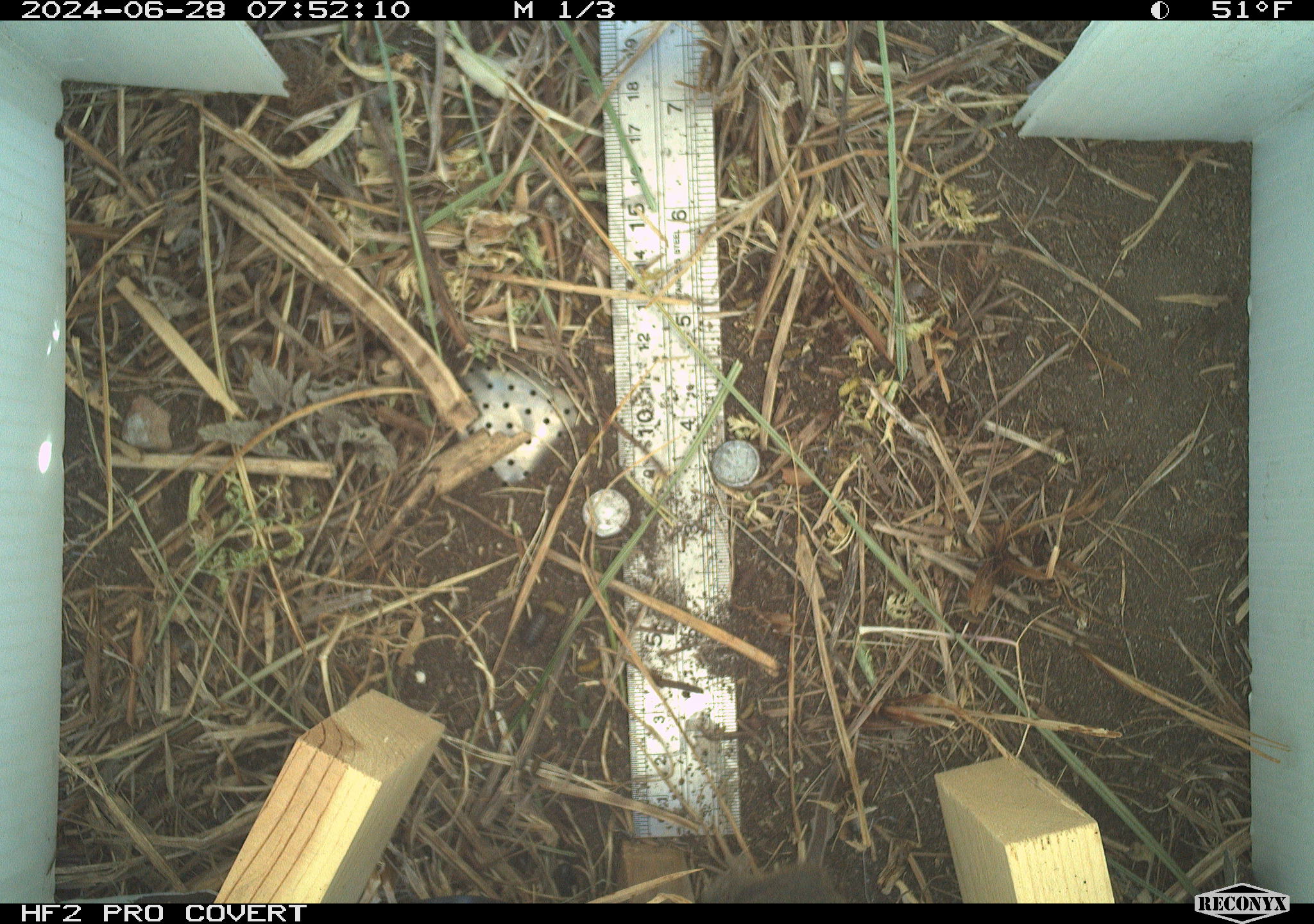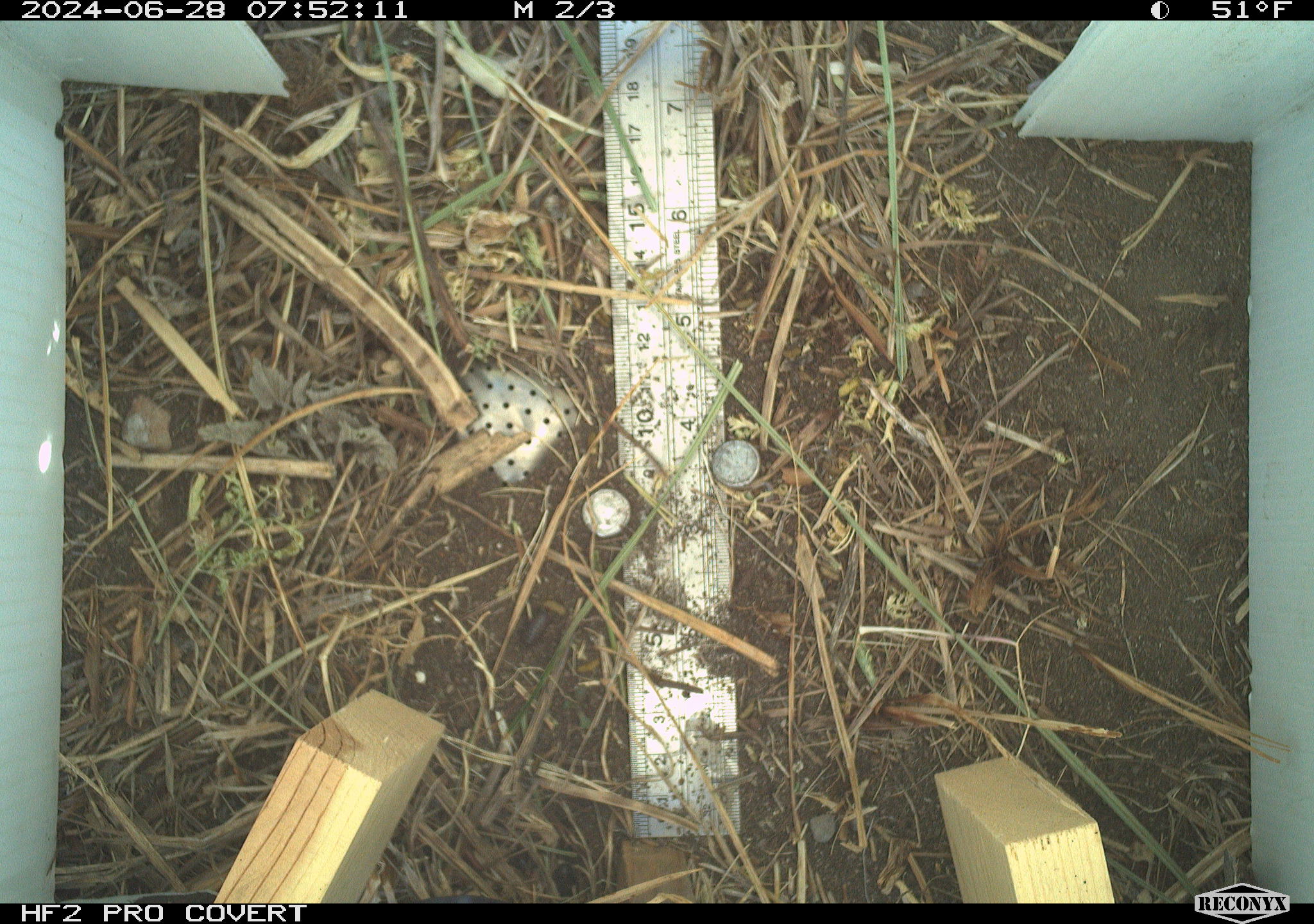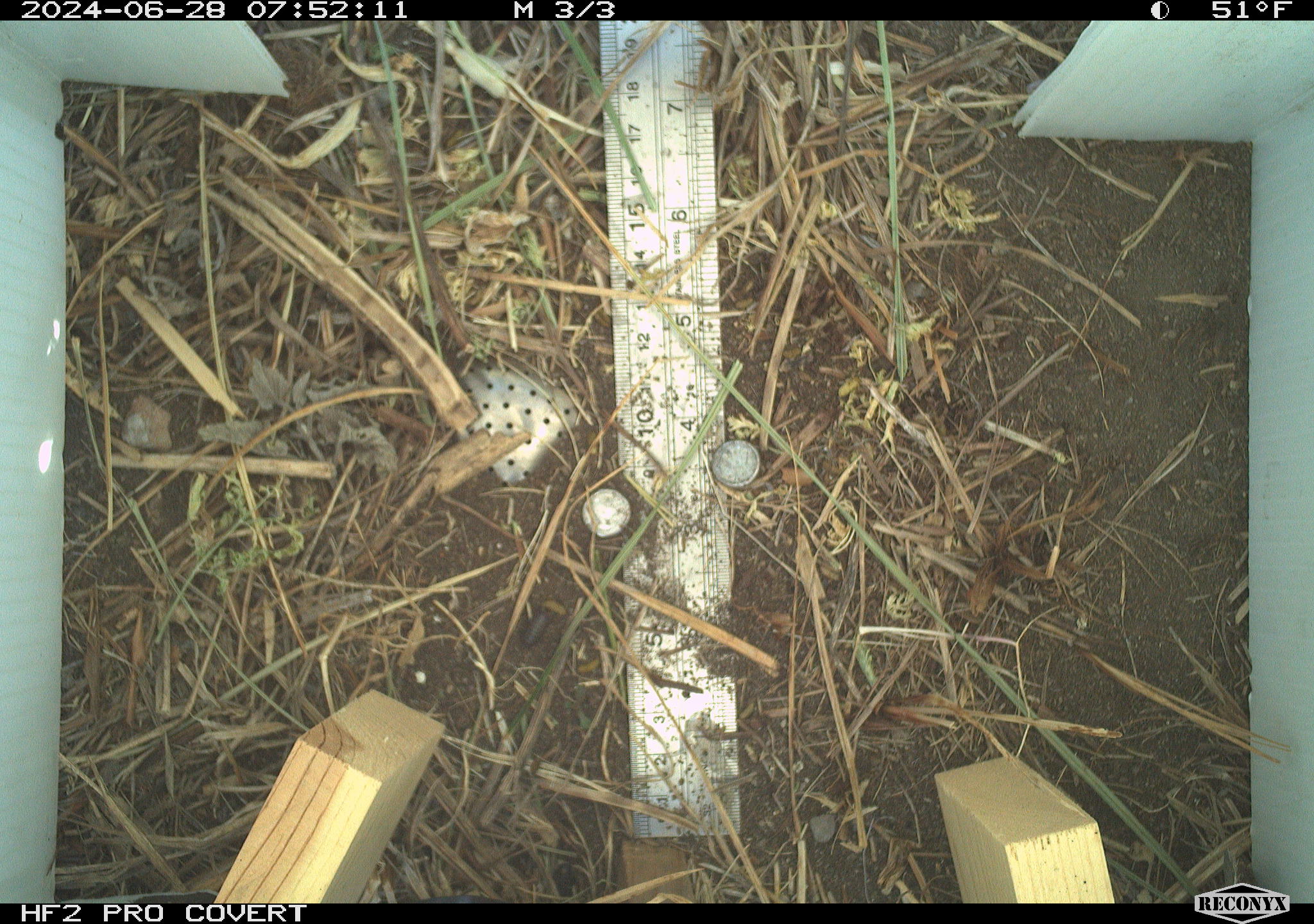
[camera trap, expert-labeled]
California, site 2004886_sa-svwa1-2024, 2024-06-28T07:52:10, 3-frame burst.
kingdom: Animalia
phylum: Chordata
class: Mammalia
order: Rodentia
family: Cricetidae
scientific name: Arvicolinae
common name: voles, lemmings, and muskrats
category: arvicolinae subfamily